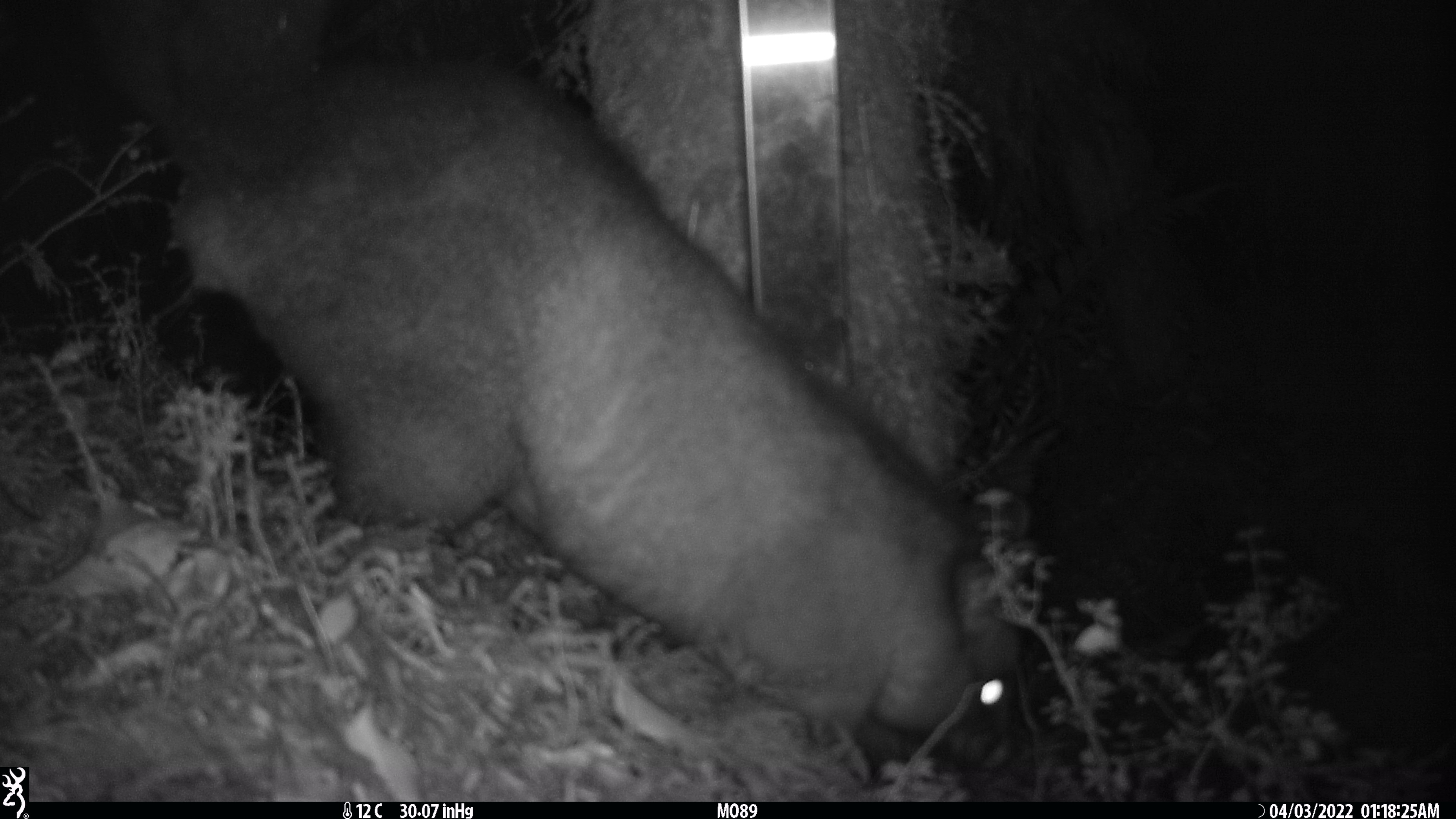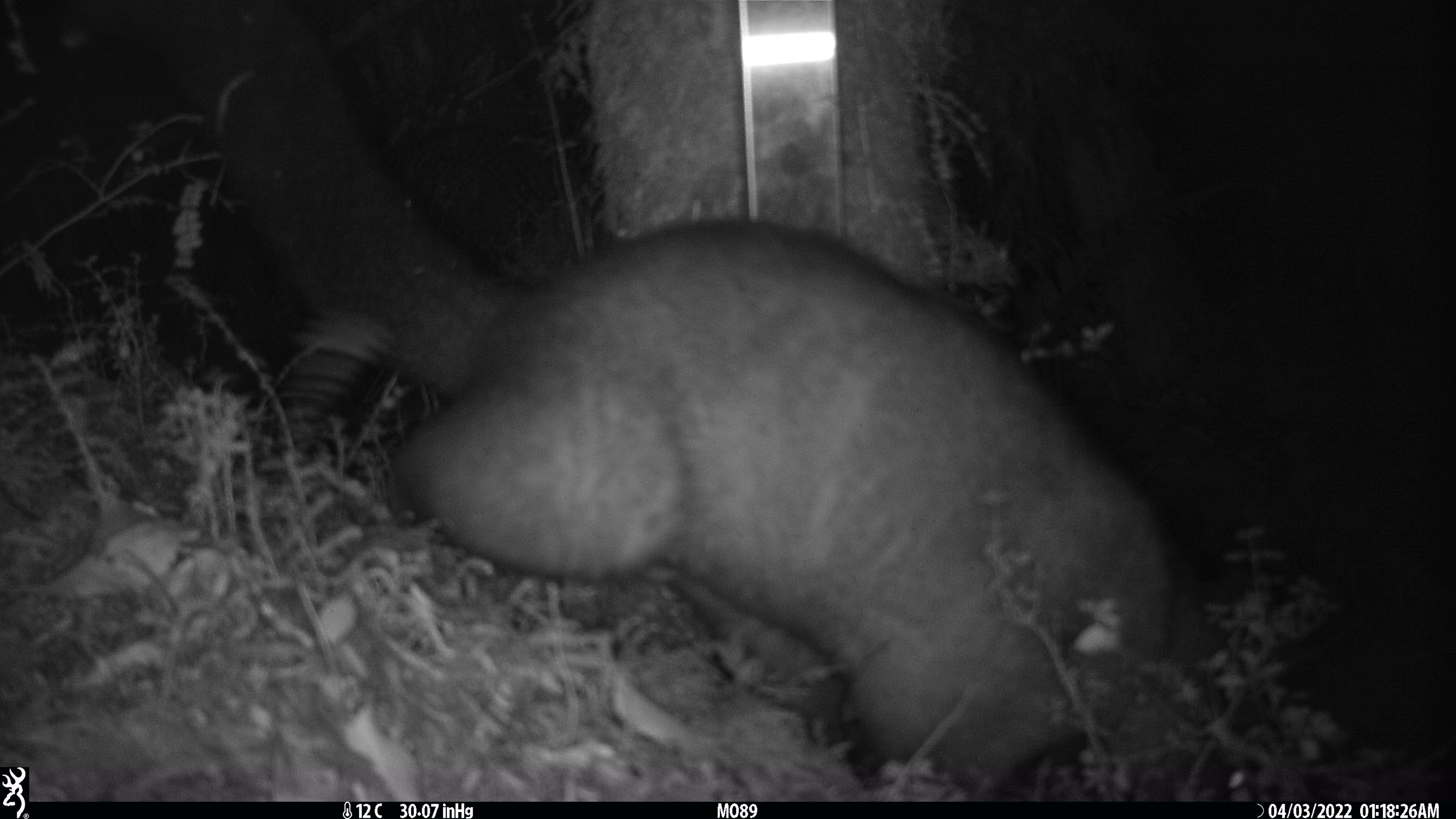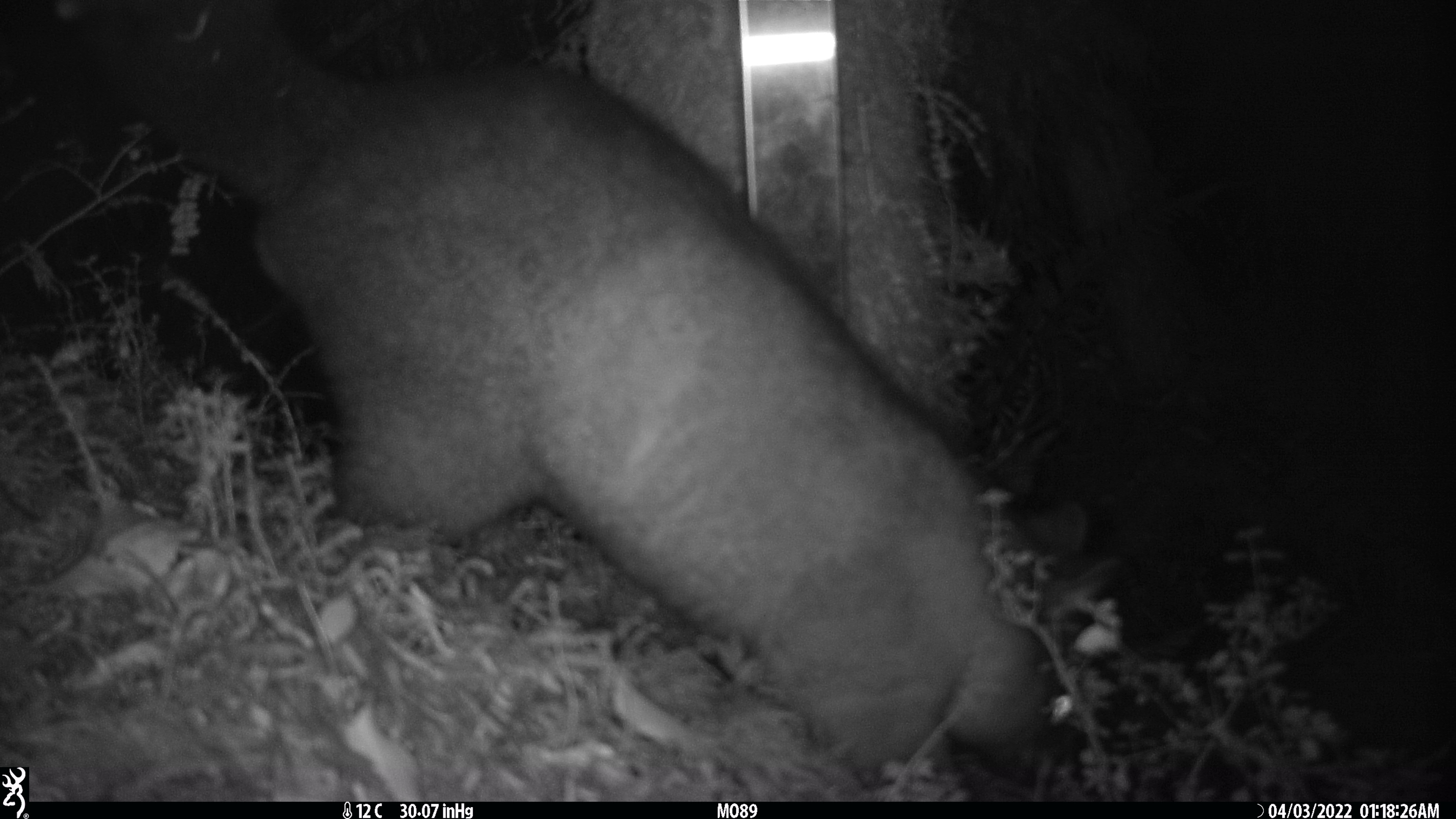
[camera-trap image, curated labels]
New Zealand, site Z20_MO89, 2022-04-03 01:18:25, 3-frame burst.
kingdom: Animalia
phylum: Chordata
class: Mammalia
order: Diprotodontia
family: Phalangeridae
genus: Trichosurus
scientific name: Trichosurus vulpecula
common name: common brushtail possum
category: possum